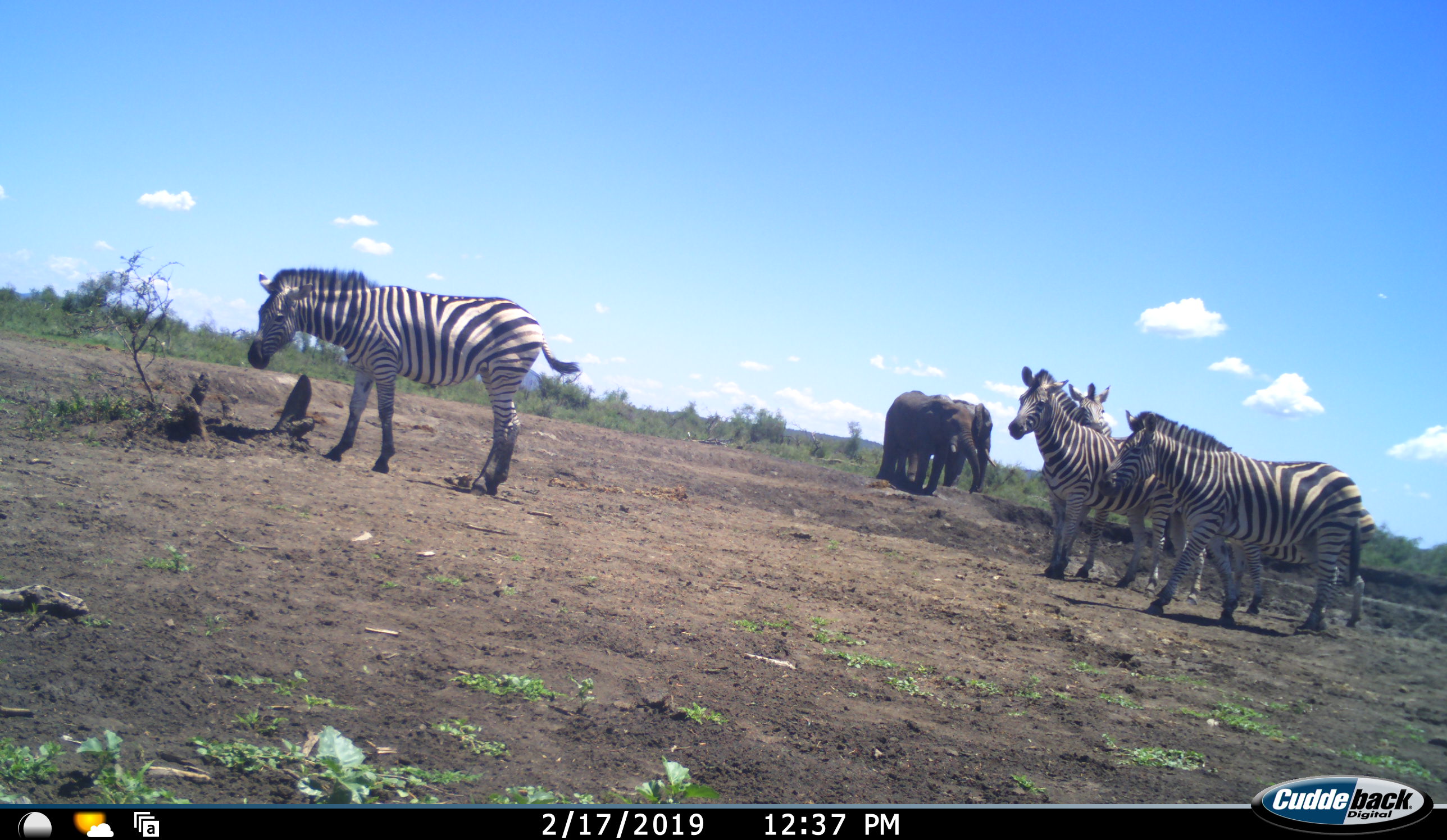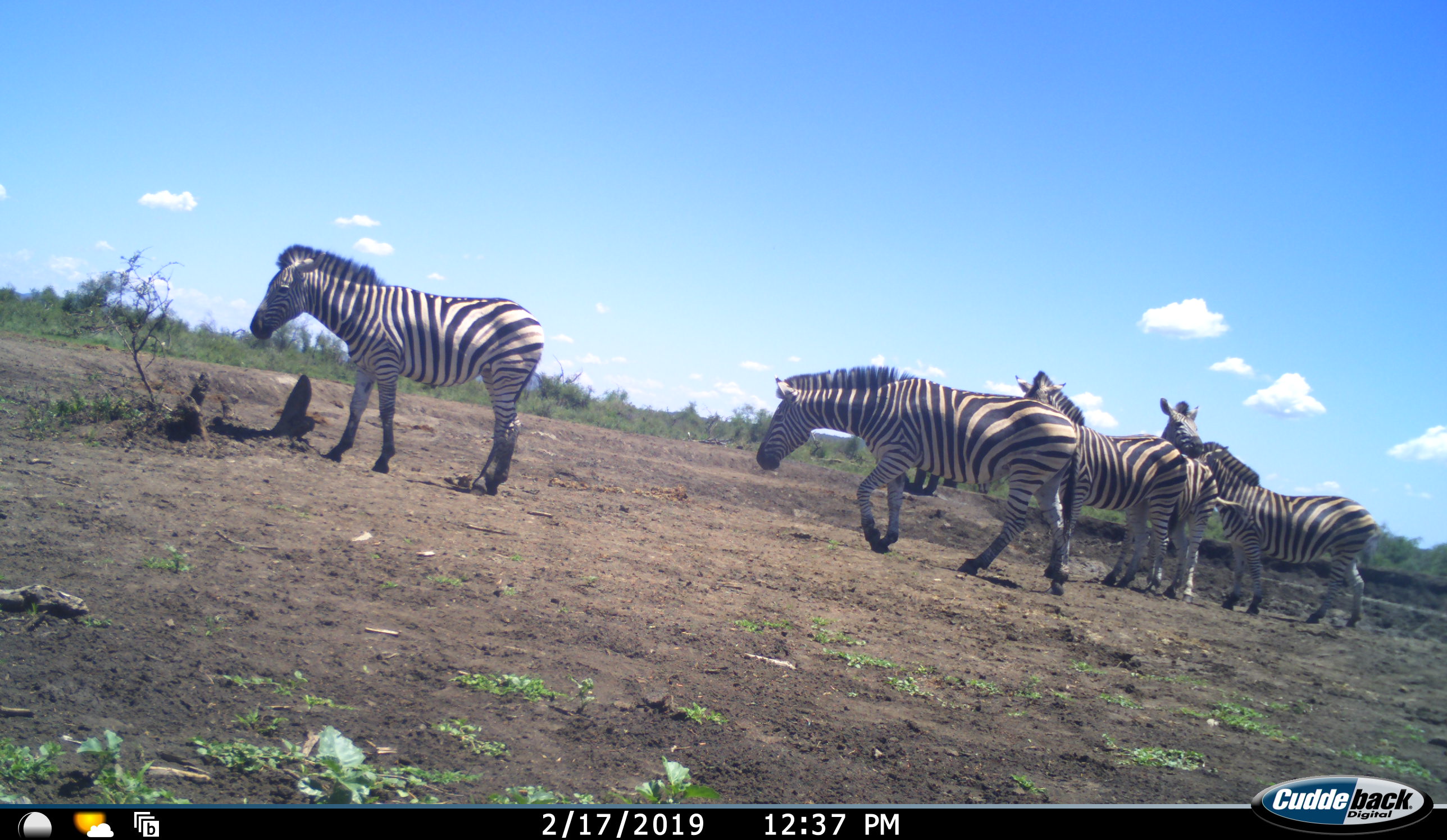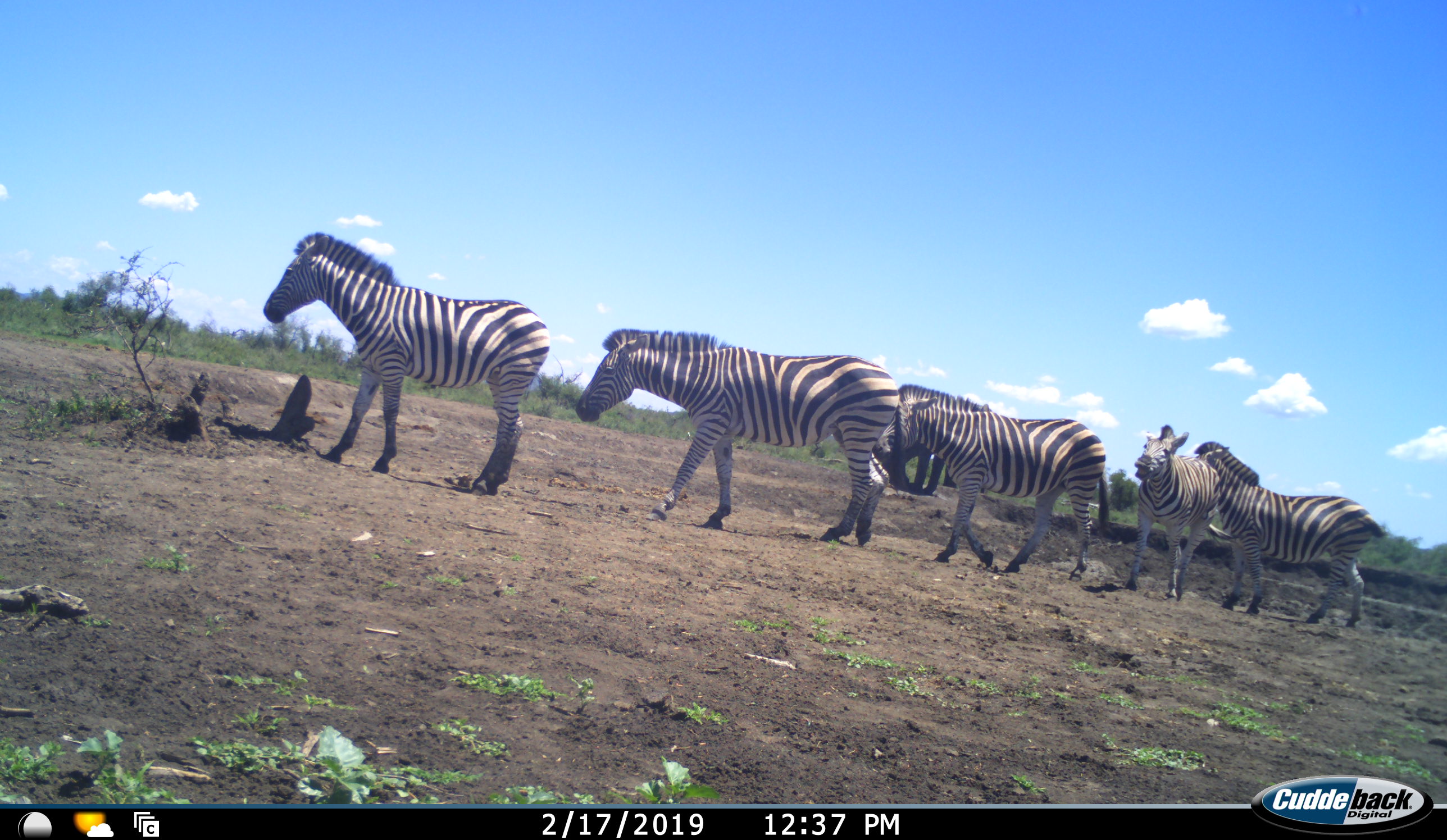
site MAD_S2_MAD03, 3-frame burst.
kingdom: Animalia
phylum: Chordata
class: Mammalia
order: Proboscidea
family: Elephantidae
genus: Loxodonta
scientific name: Loxodonta africana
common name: african bush elephant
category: elephant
Elephant (african bush elephant) (Loxodonta africana), count 2. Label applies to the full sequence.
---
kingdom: Animalia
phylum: Chordata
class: Mammalia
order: Perissodactyla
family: Equidae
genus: Equus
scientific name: Equus quagga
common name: plains zebra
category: zebraplains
Zebraplains (plains zebra) (Equus quagga), count 5. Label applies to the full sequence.